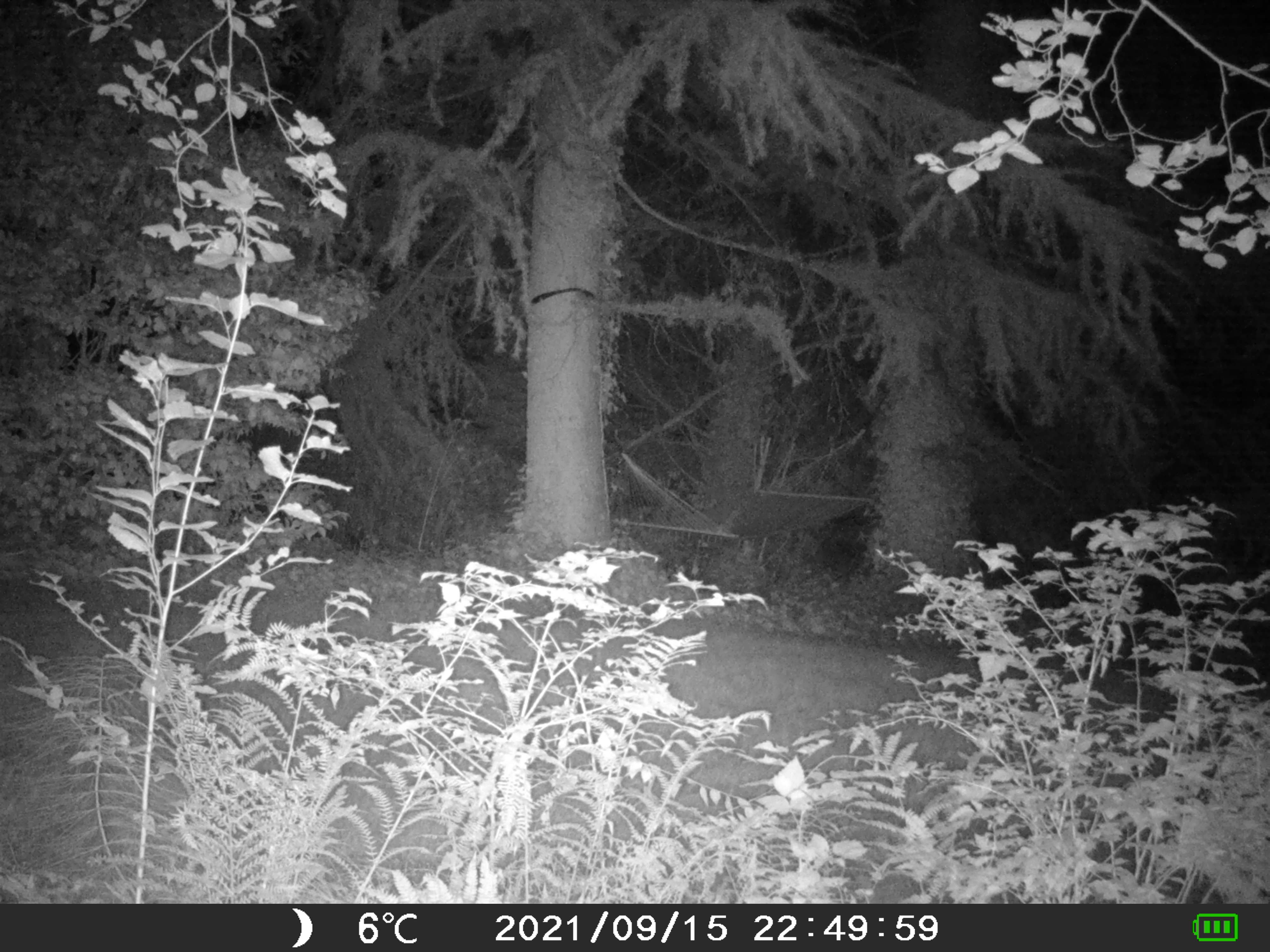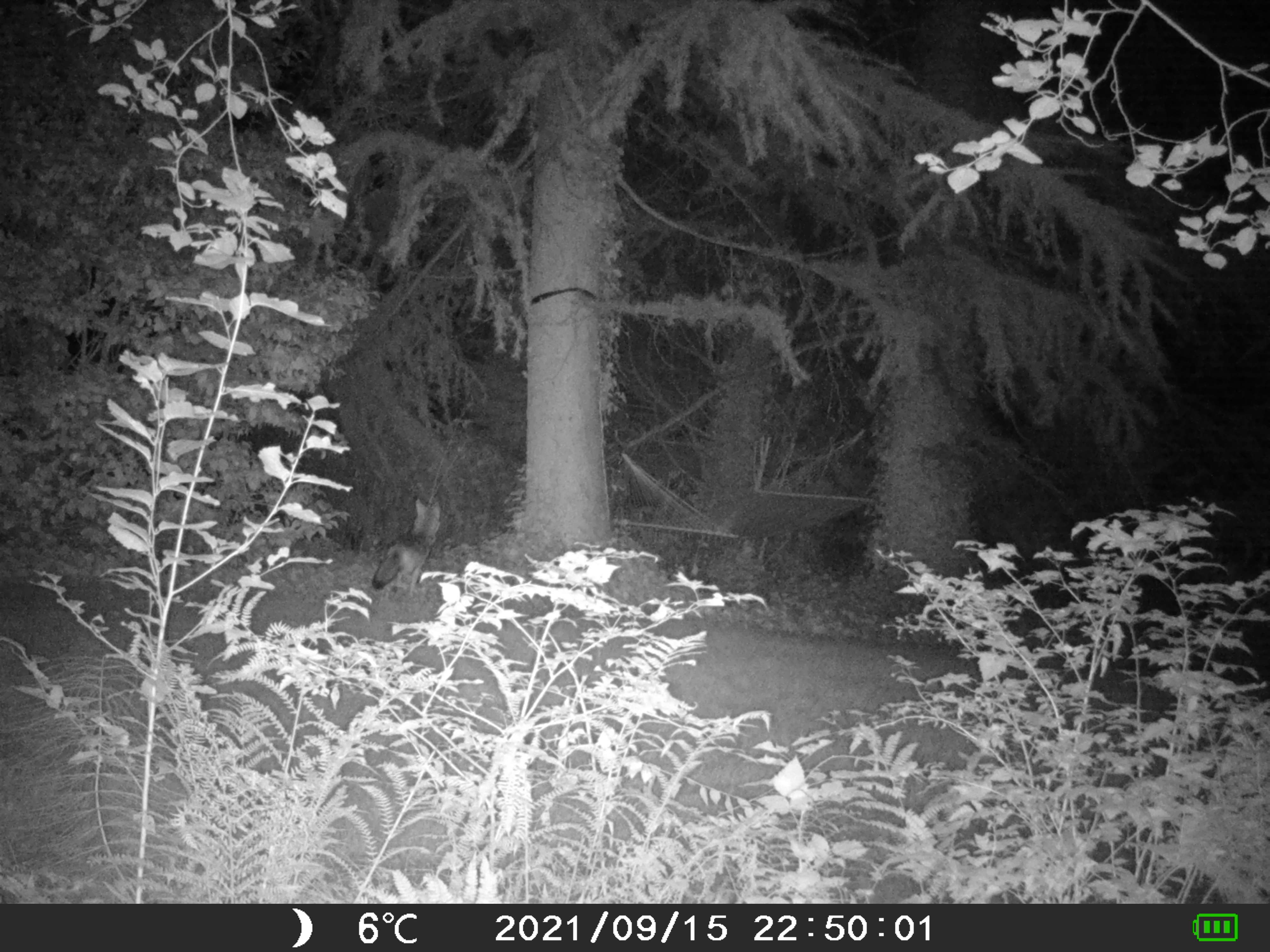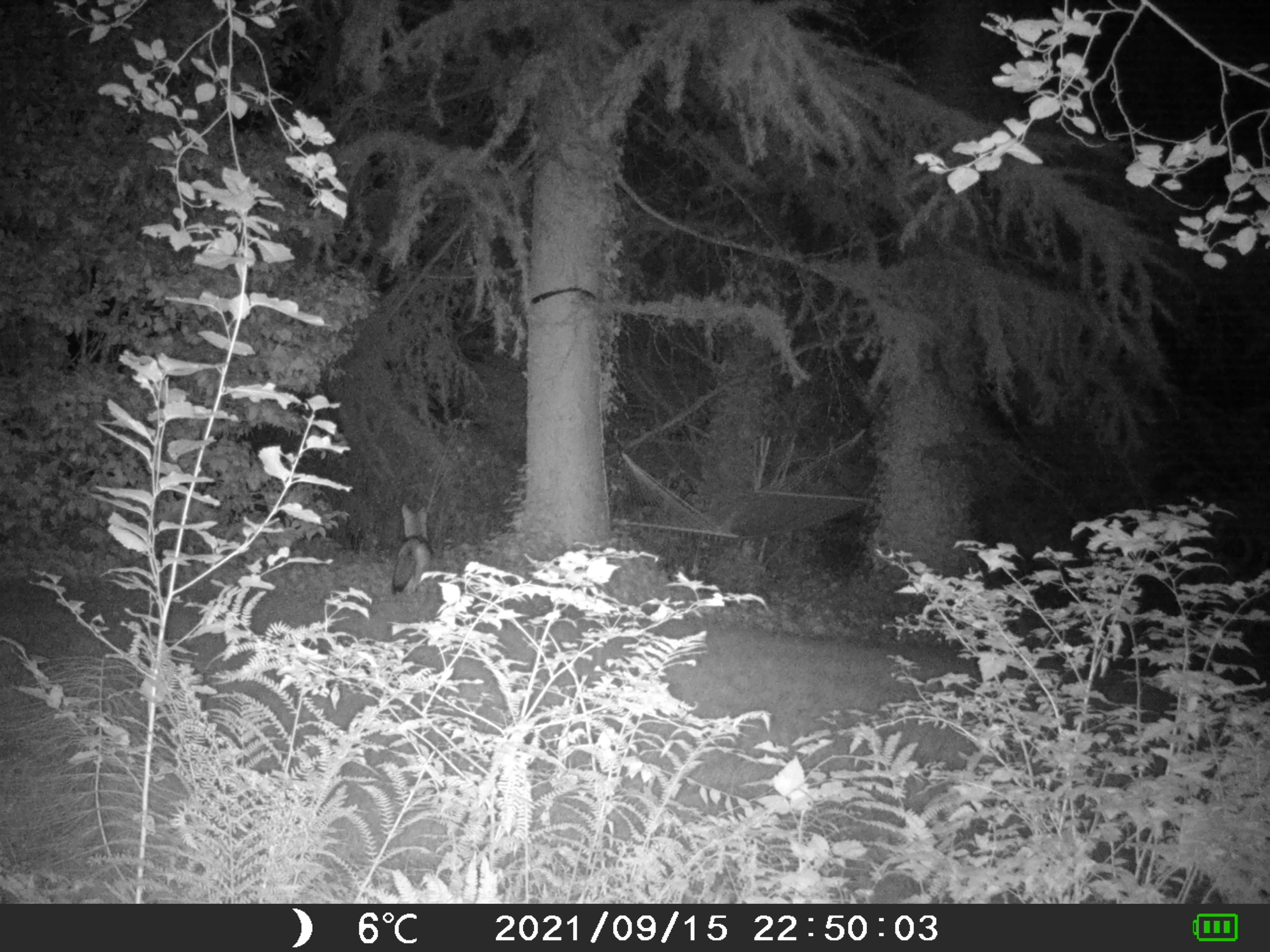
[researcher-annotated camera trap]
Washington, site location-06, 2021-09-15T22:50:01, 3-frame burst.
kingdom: Animalia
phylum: Chordata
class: Mammalia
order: Carnivora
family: Canidae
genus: Canis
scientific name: Canis latrans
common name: coyote